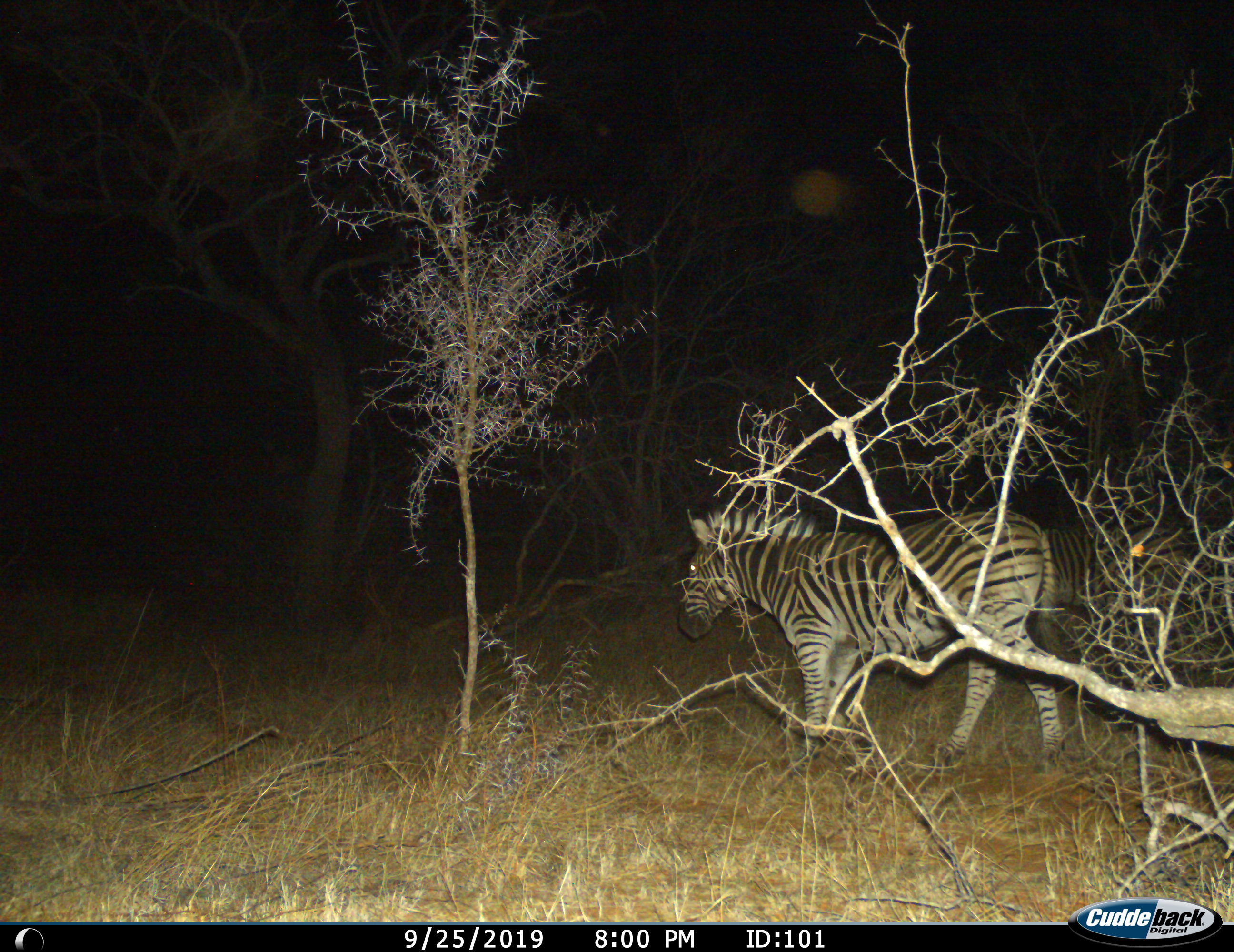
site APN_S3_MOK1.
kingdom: Animalia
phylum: Chordata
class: Mammalia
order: Perissodactyla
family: Equidae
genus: Equus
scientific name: Equus quagga burchellii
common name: burchell's zebra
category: zebraburchells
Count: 1.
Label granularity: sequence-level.